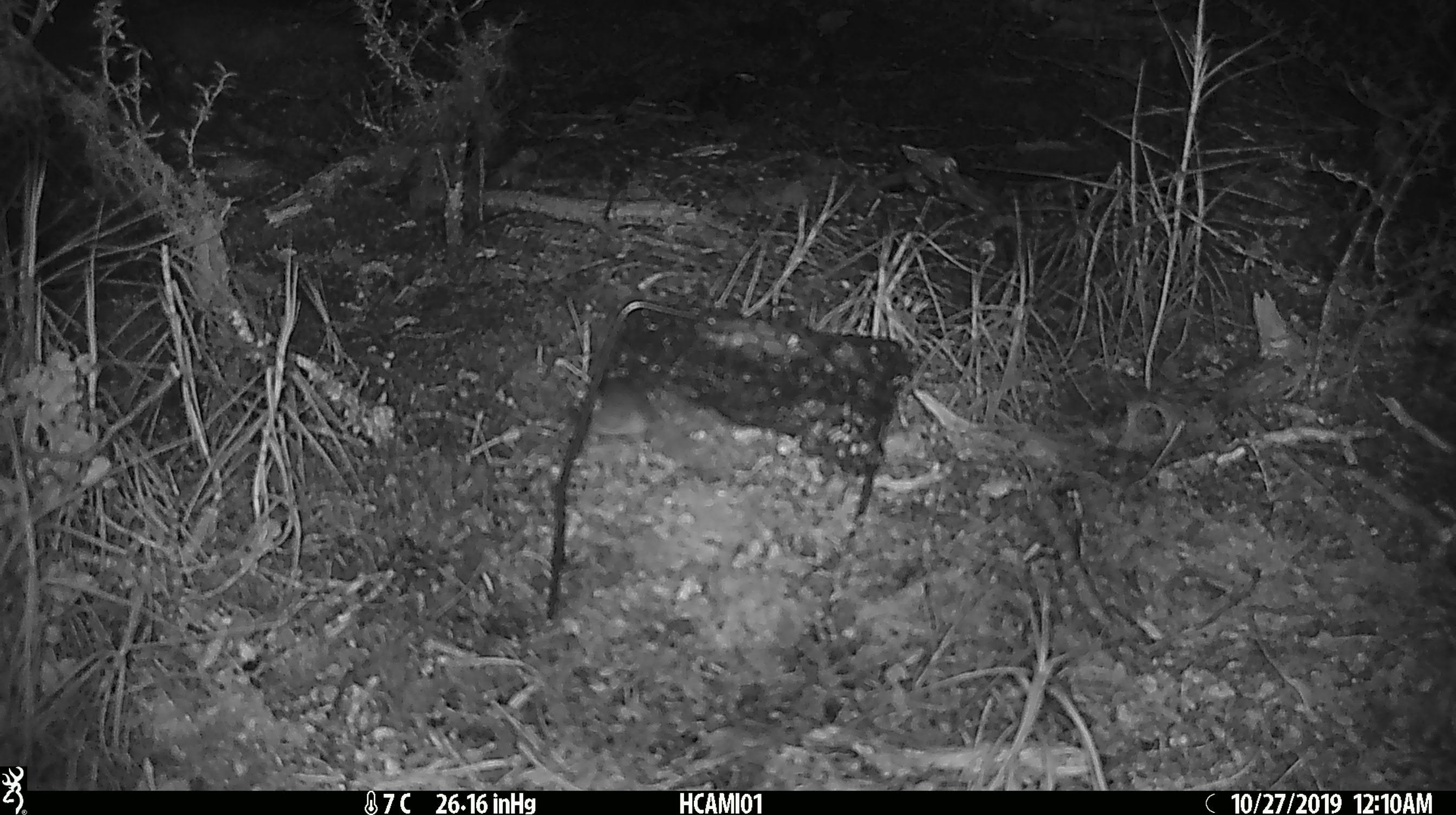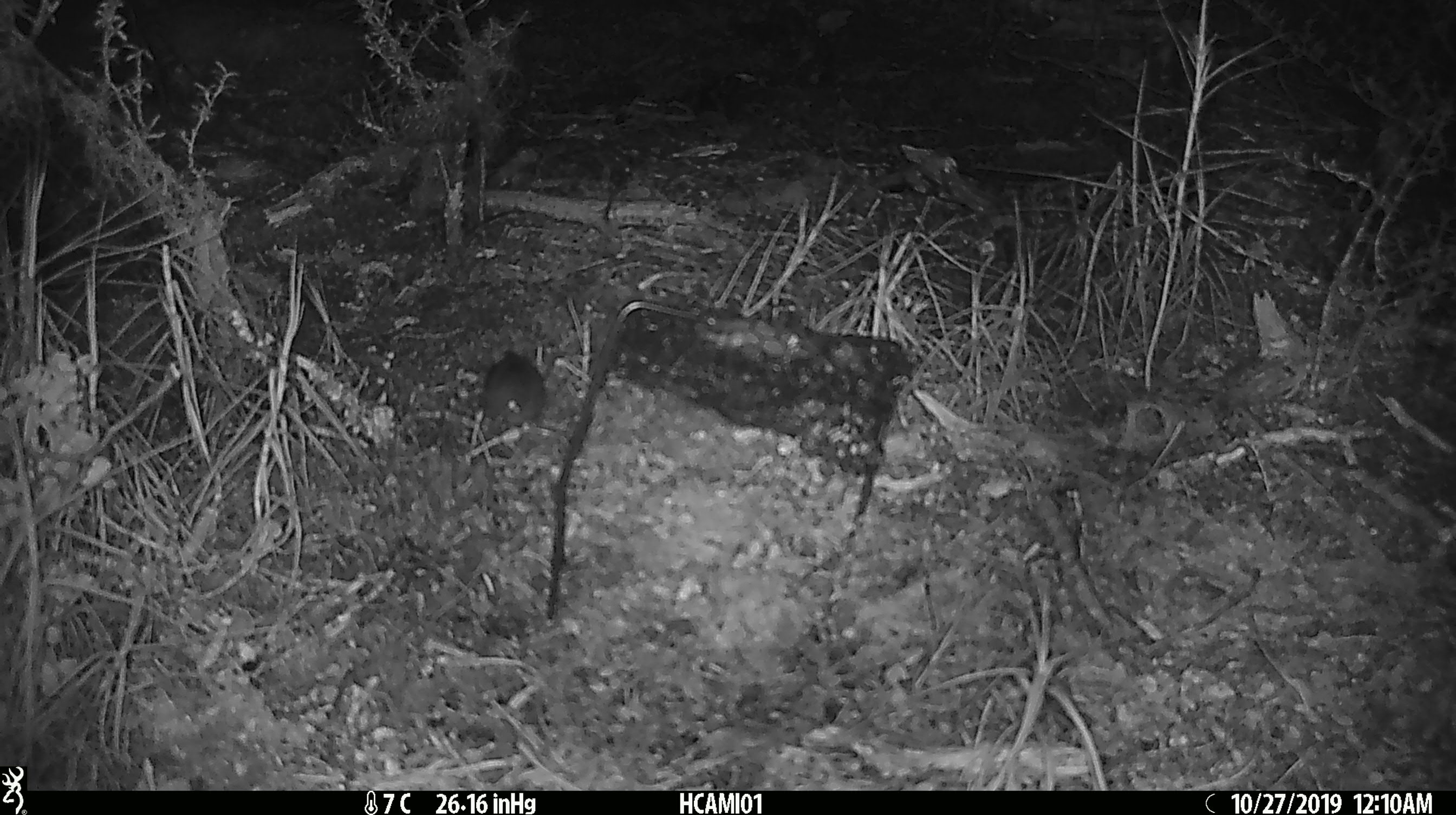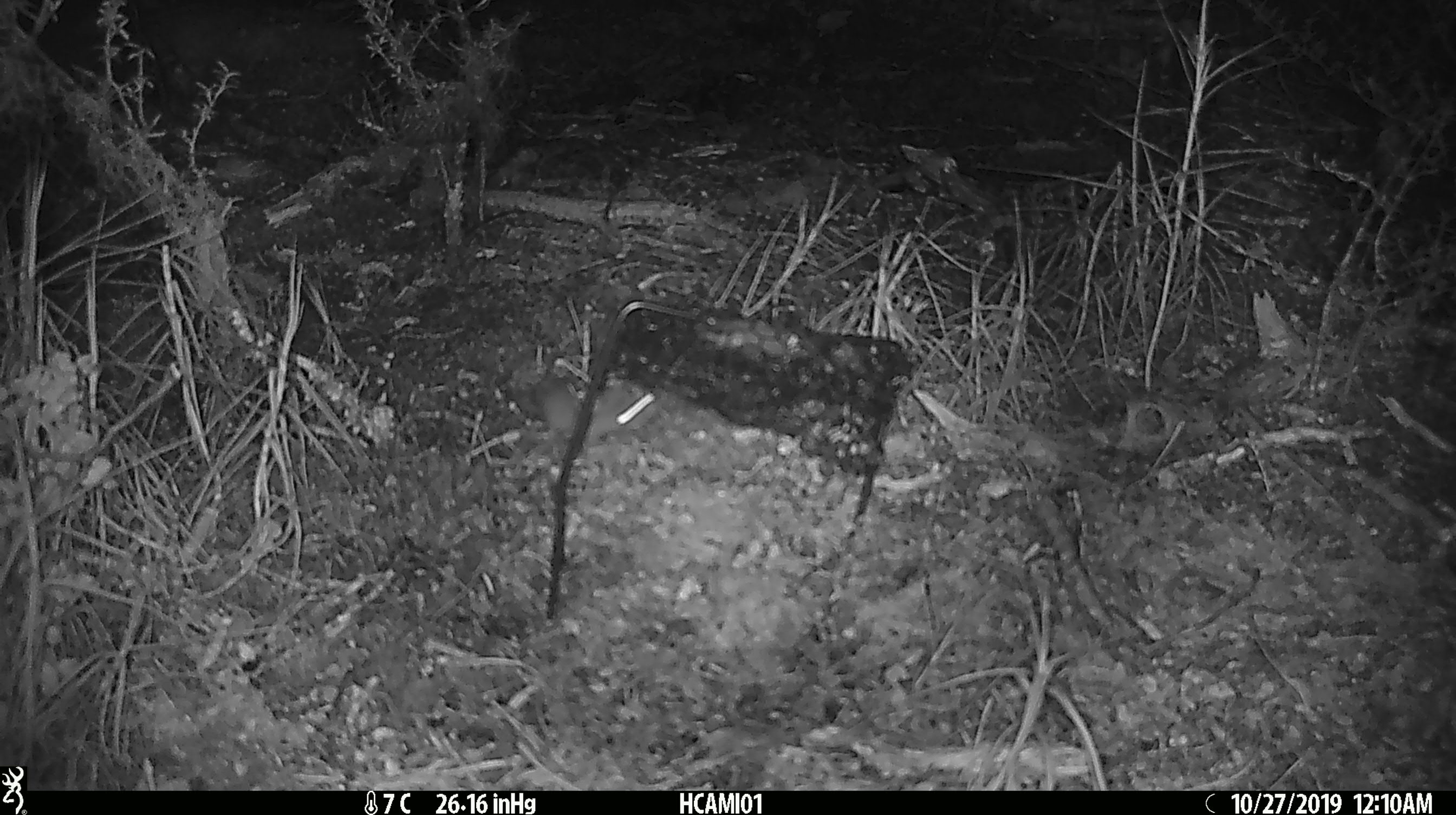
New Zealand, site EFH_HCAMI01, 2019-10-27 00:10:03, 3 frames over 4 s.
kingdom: Animalia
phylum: Chordata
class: Mammalia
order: Rodentia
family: Muridae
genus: Mus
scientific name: Mus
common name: mouse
Mouse (Mus).